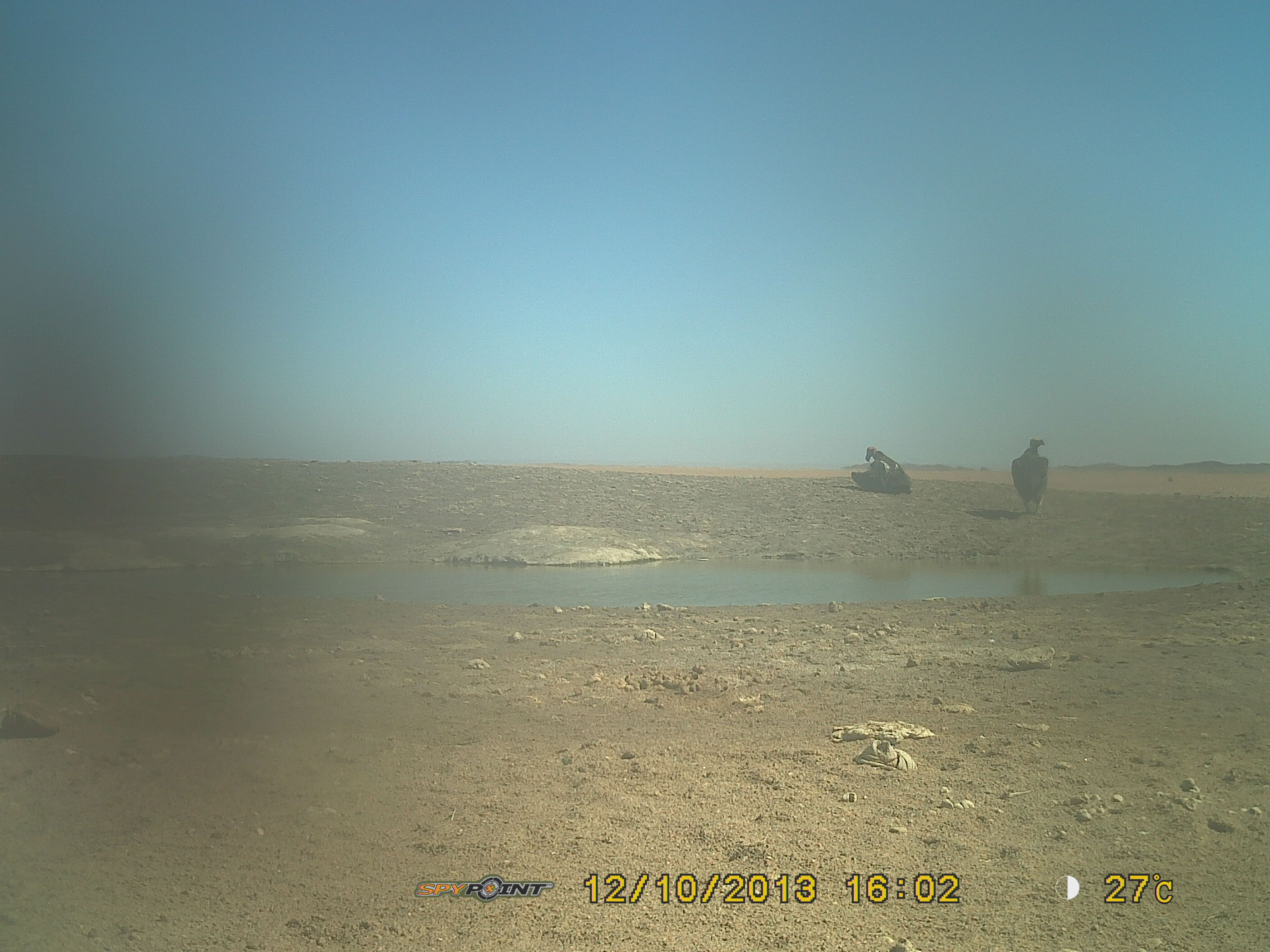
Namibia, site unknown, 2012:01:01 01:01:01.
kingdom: Animalia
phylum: Chordata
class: Aves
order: Accipitriformes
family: Accipitridae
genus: Torgos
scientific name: Torgos tracheliotos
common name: lappet-faced vulture